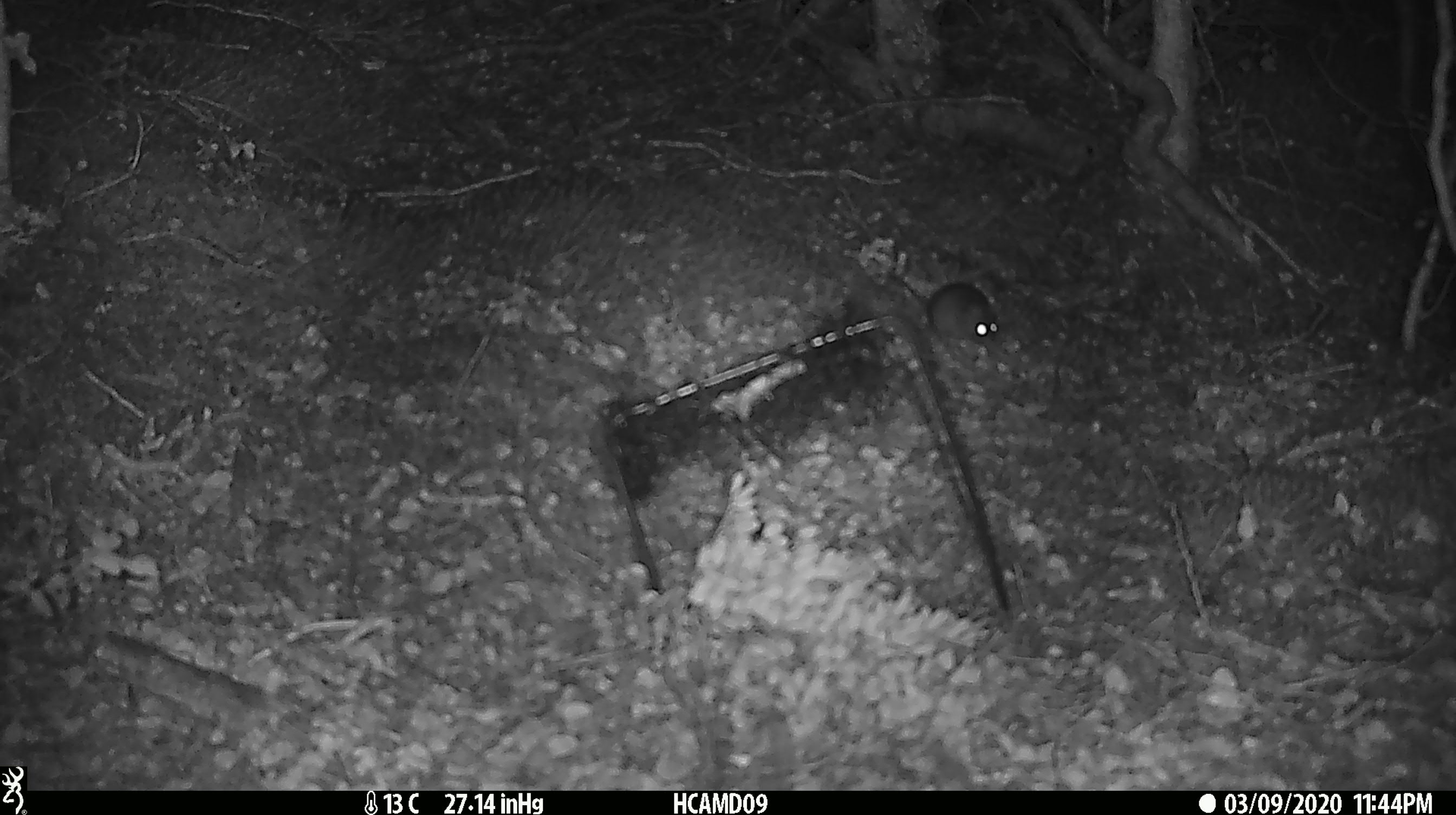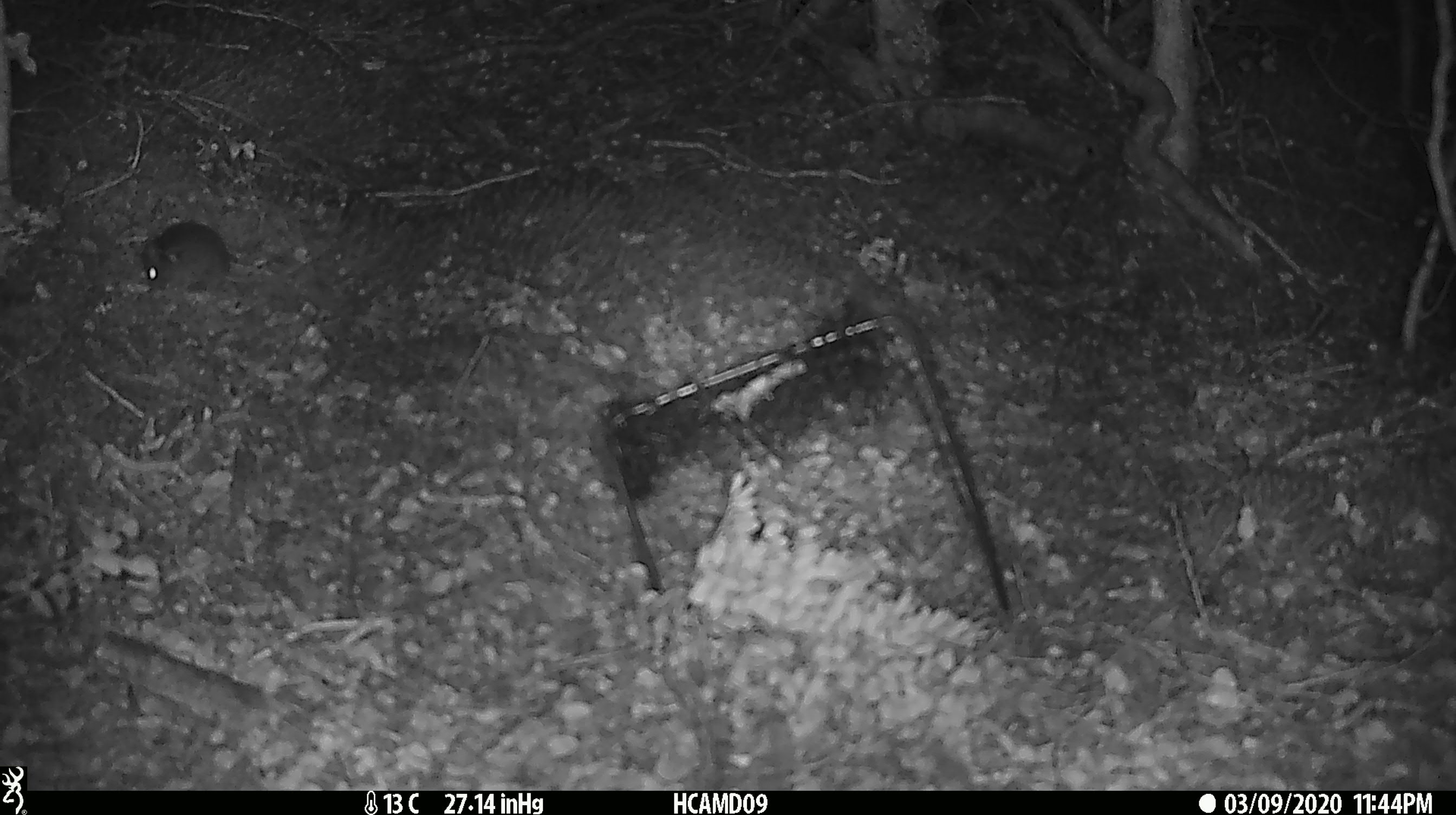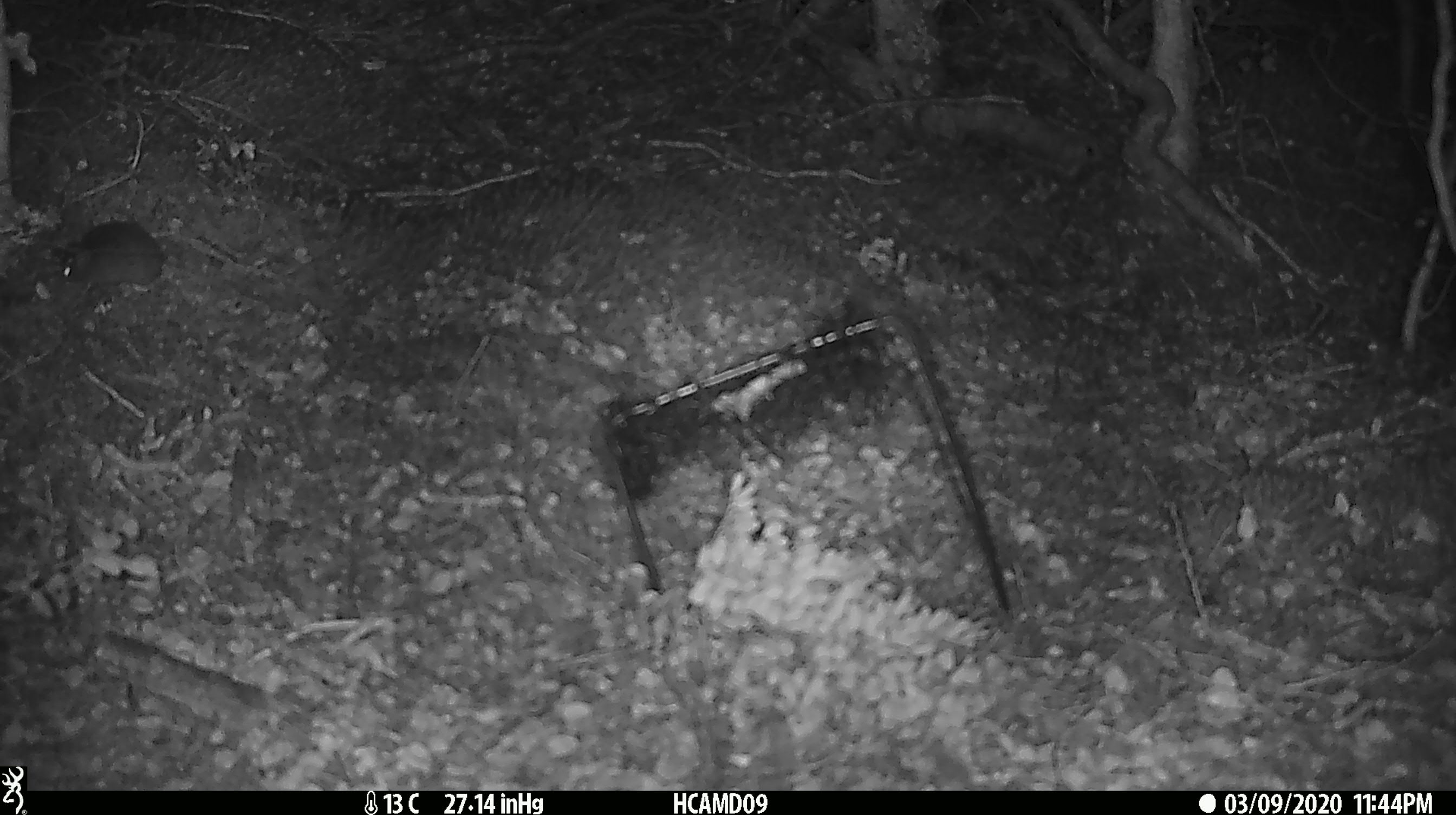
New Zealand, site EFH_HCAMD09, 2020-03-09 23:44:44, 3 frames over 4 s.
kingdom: Animalia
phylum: Chordata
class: Mammalia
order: Rodentia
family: Muridae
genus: Mus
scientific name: Mus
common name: mouse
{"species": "mouse (Mus)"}